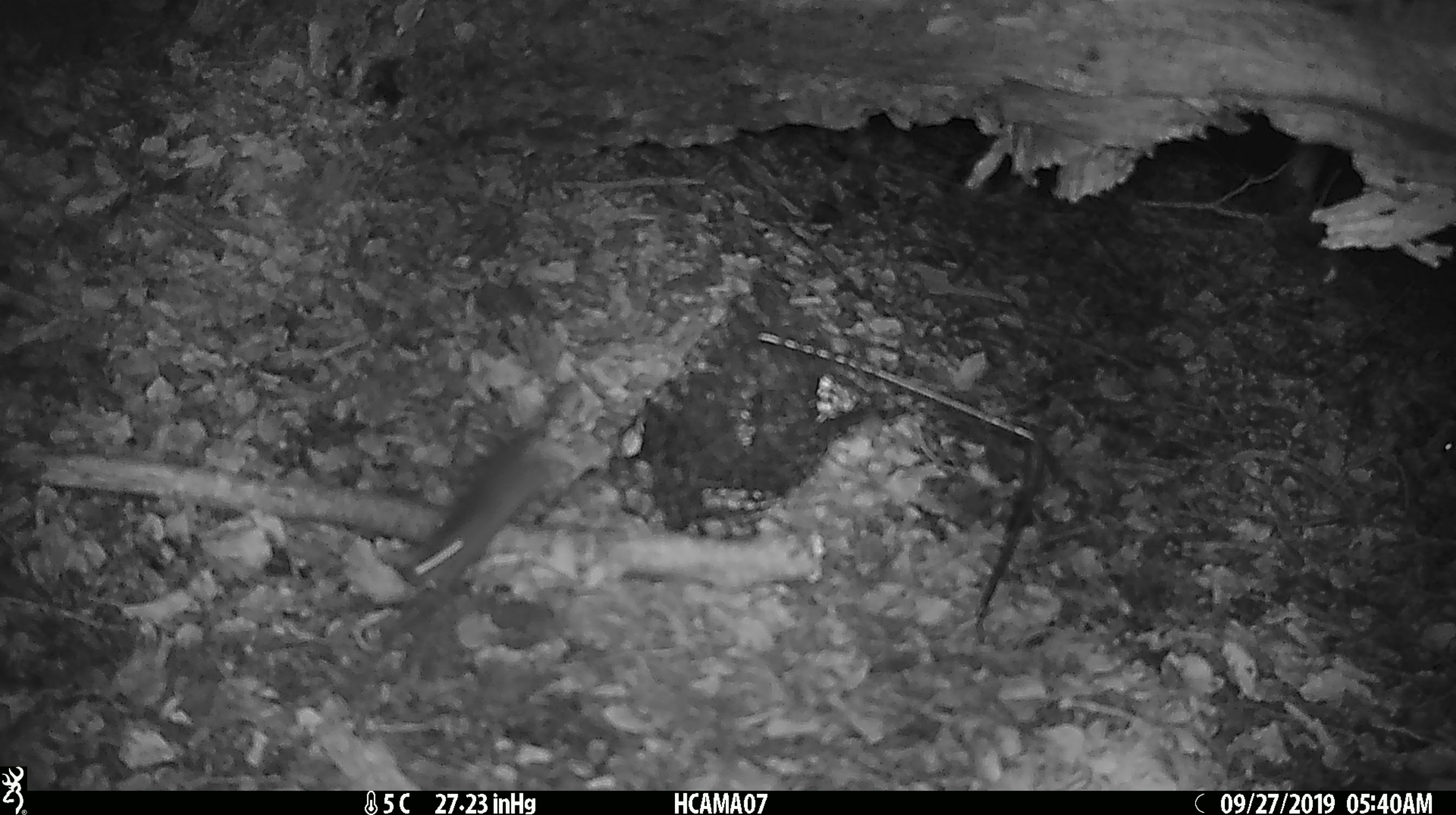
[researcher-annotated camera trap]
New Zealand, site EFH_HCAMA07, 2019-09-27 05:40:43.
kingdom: Animalia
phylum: Chordata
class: Mammalia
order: Rodentia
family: Muridae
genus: Mus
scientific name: Mus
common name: mouse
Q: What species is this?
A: Mouse (Mus).